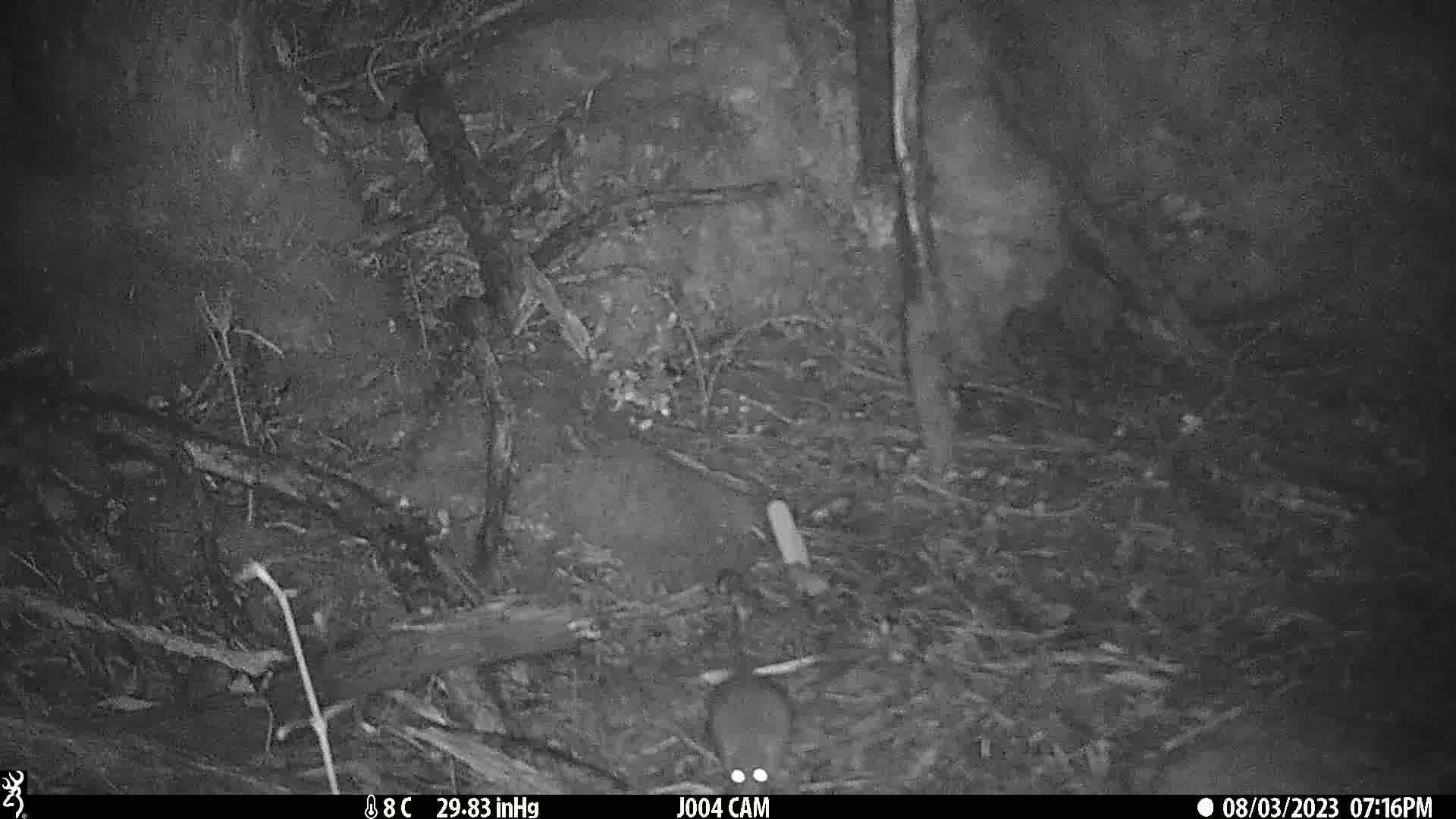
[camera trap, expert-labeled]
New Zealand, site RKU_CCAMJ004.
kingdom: Animalia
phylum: Chordata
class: Mammalia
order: Rodentia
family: Muridae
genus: Rattus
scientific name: Rattus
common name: rat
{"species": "rat (Rattus)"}